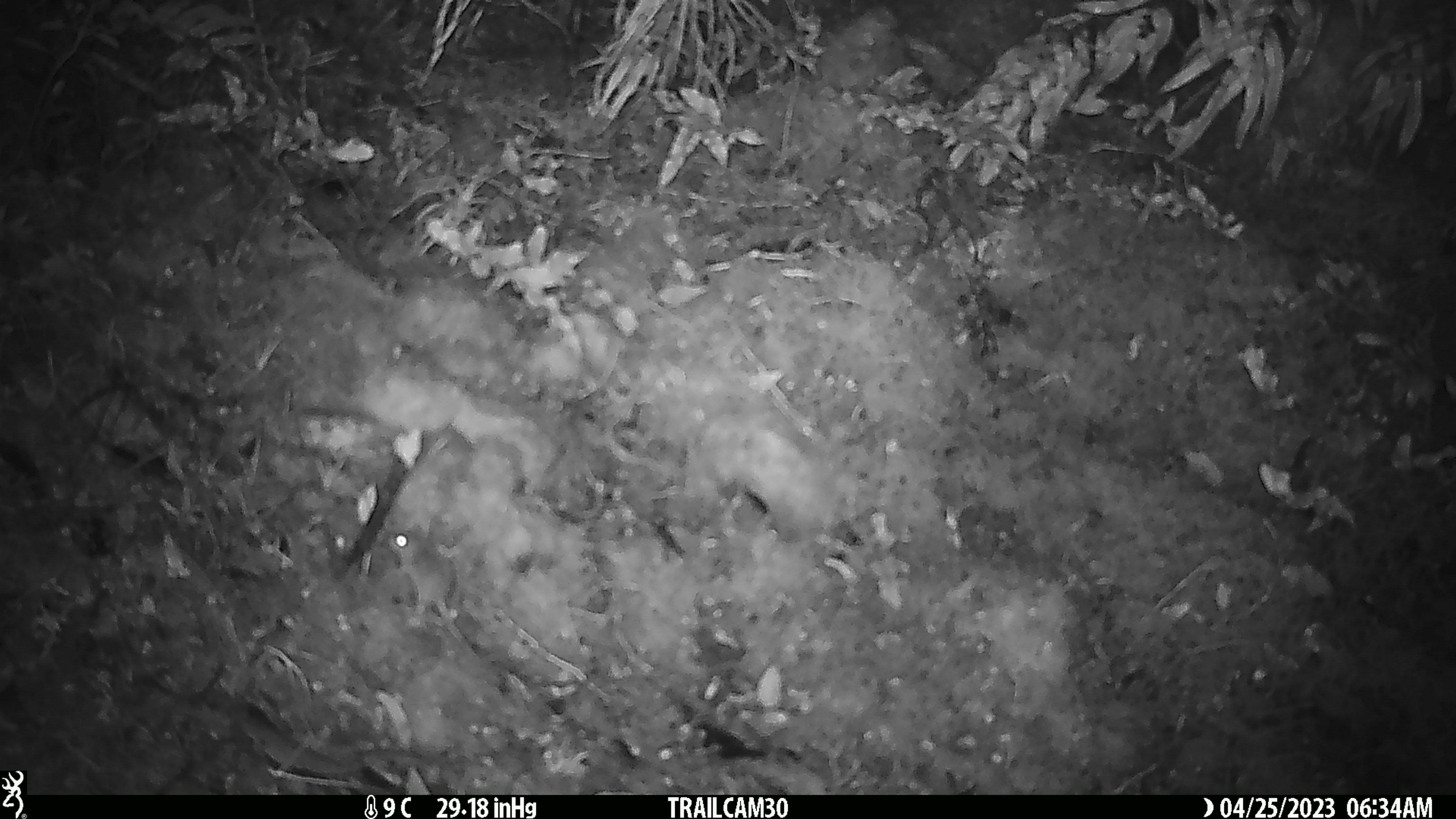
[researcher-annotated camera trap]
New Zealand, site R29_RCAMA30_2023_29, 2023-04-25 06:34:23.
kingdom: Animalia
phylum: Chordata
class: Mammalia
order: Rodentia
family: Muridae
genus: Mus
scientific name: Mus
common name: mouse